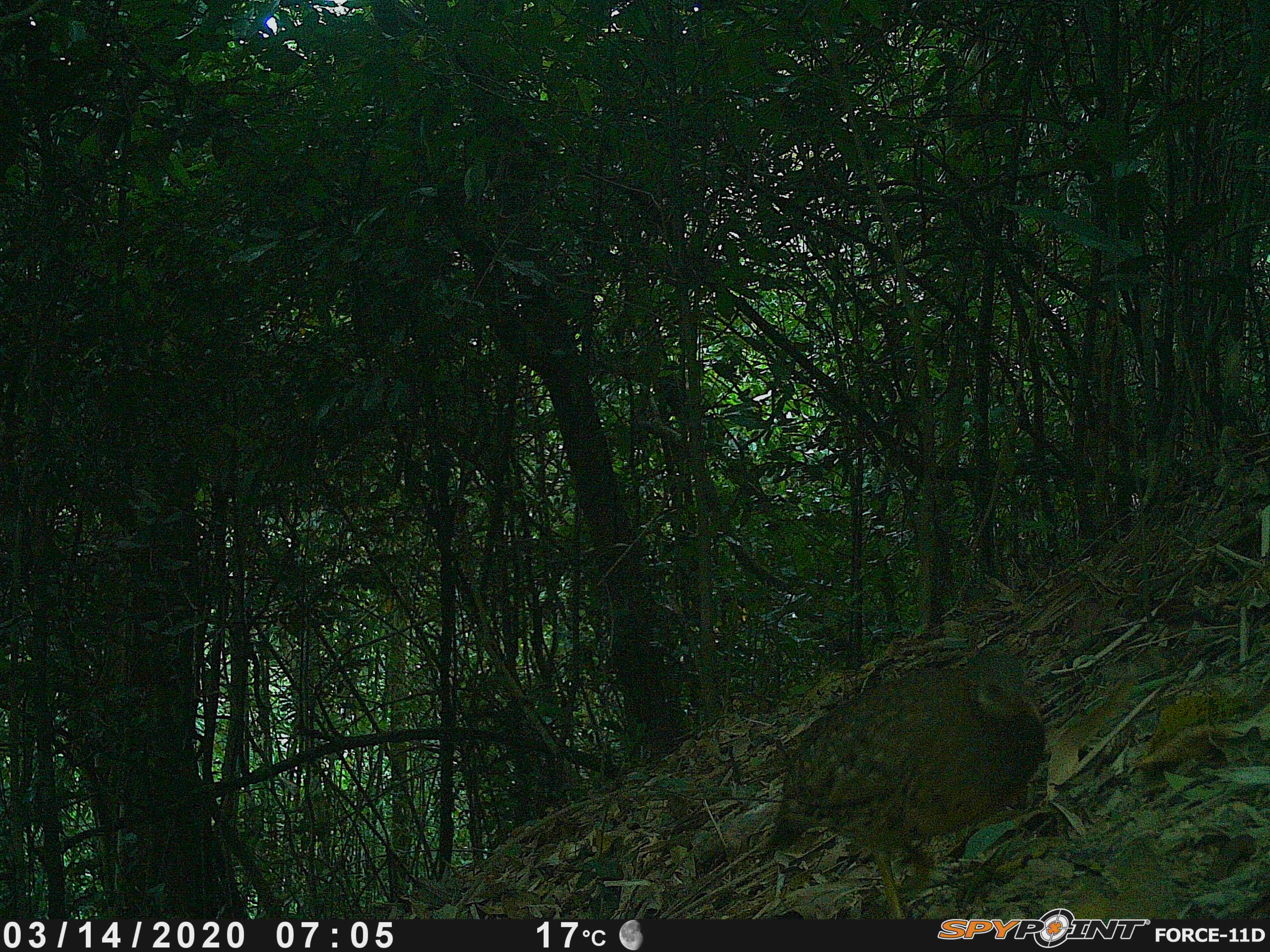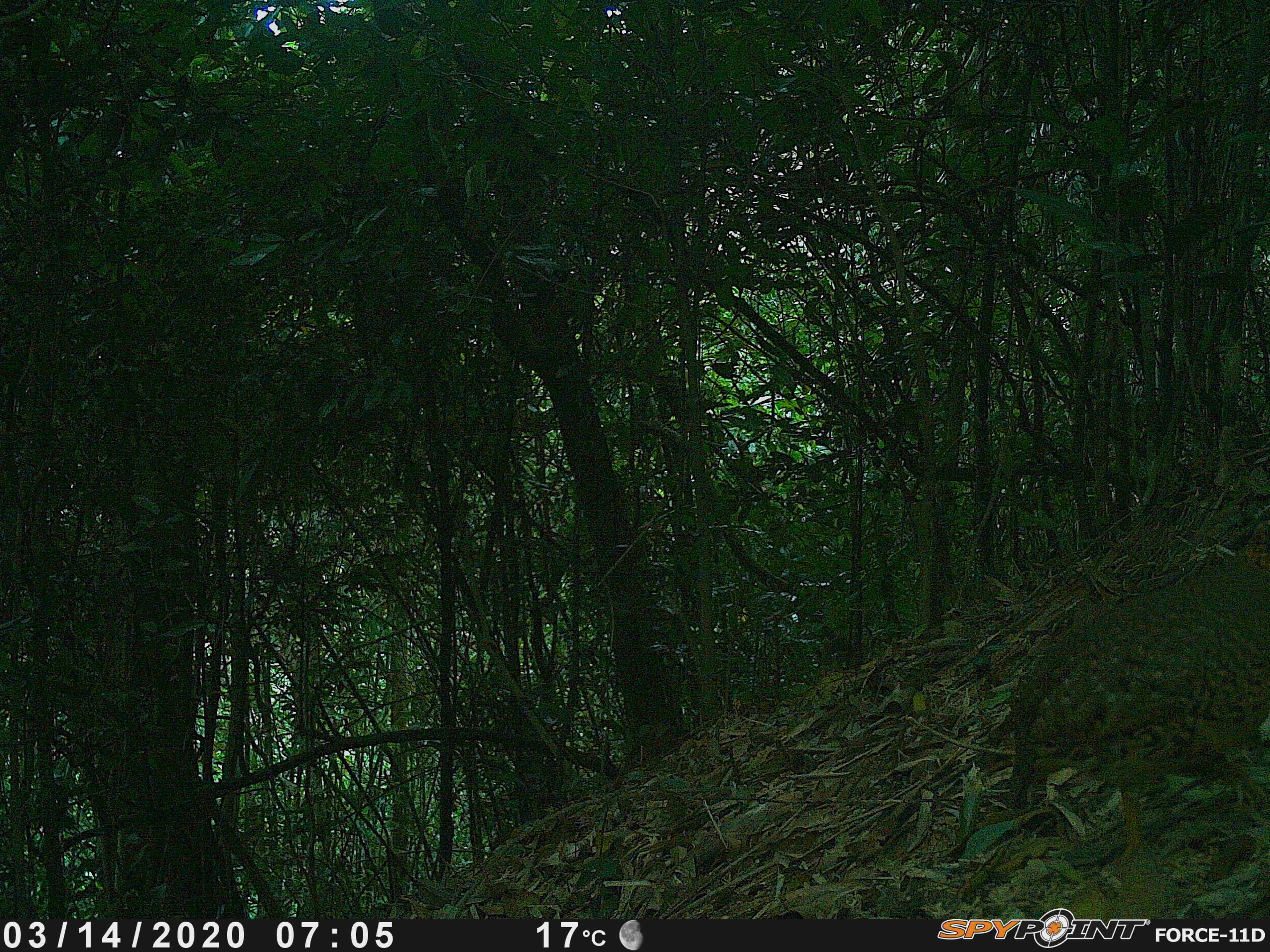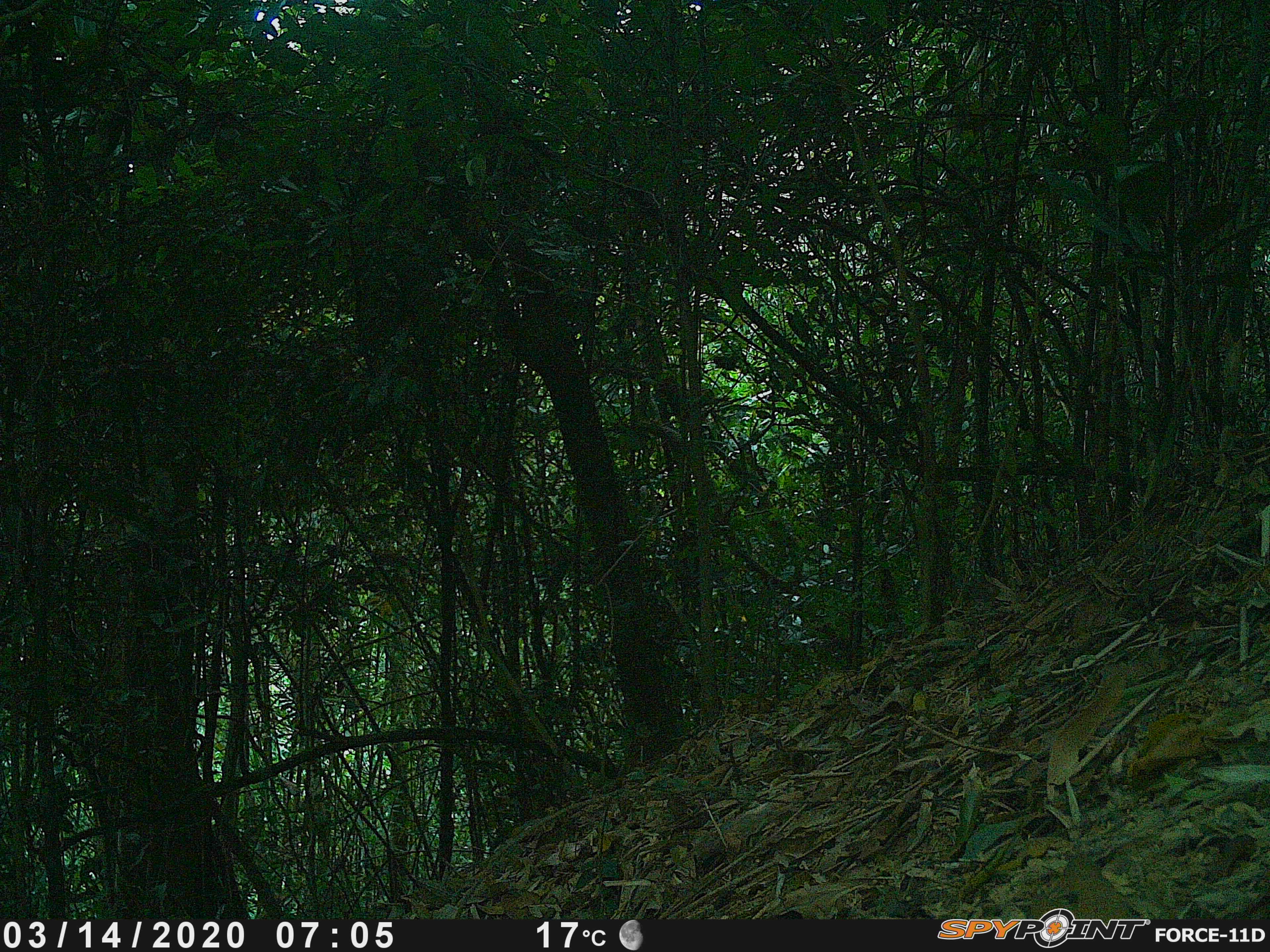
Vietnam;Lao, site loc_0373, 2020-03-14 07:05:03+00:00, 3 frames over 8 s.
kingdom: Animalia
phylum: Chordata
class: Aves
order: Galliformes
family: Phasianidae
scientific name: Phasianidae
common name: partridge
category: unidentified partridge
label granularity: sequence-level